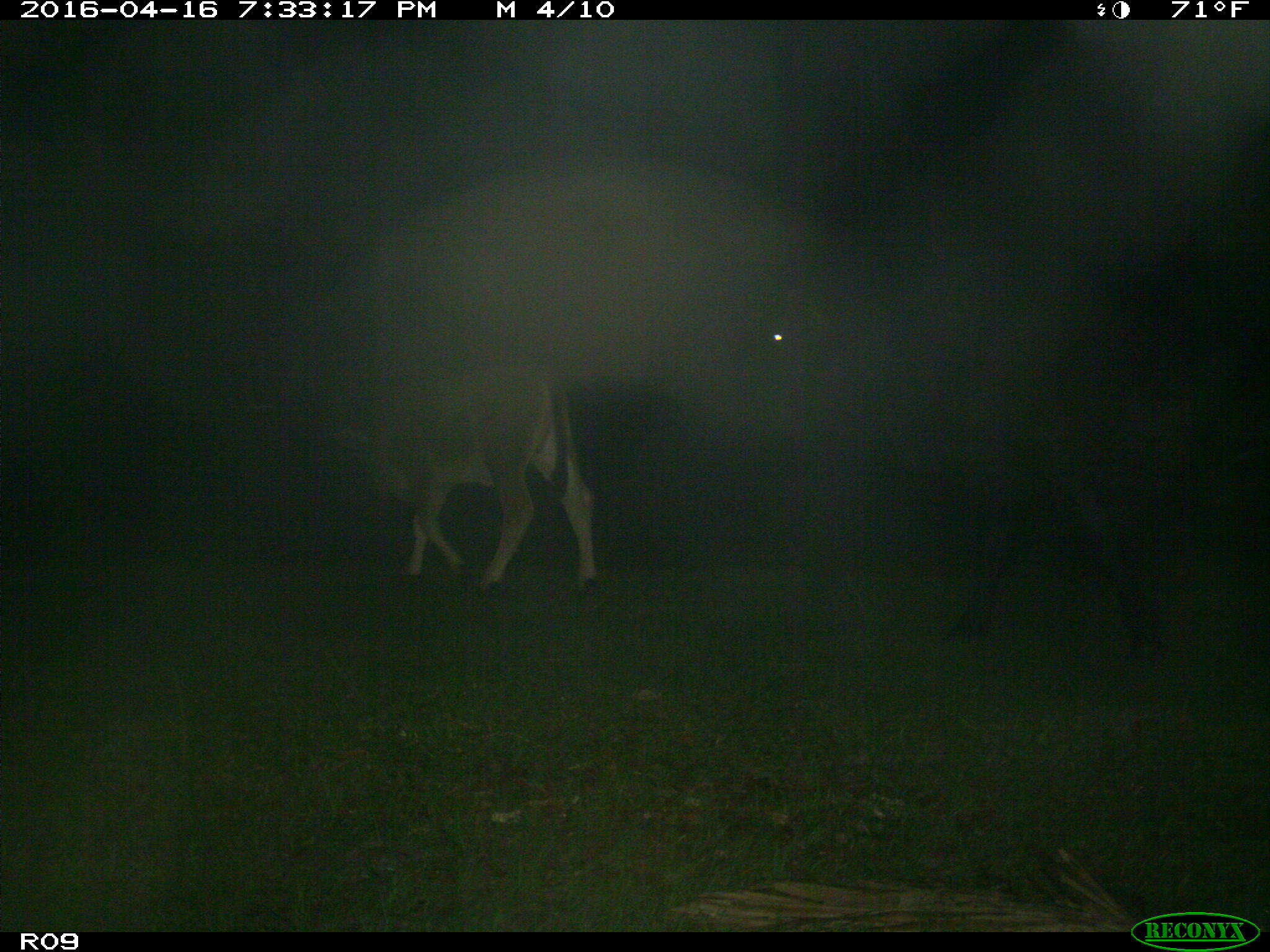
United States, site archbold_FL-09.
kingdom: Animalia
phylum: Chordata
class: Mammalia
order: Artiodactyla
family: Bovidae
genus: Bos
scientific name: Bos taurus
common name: domestic cow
Bos taurus (domestic cow).